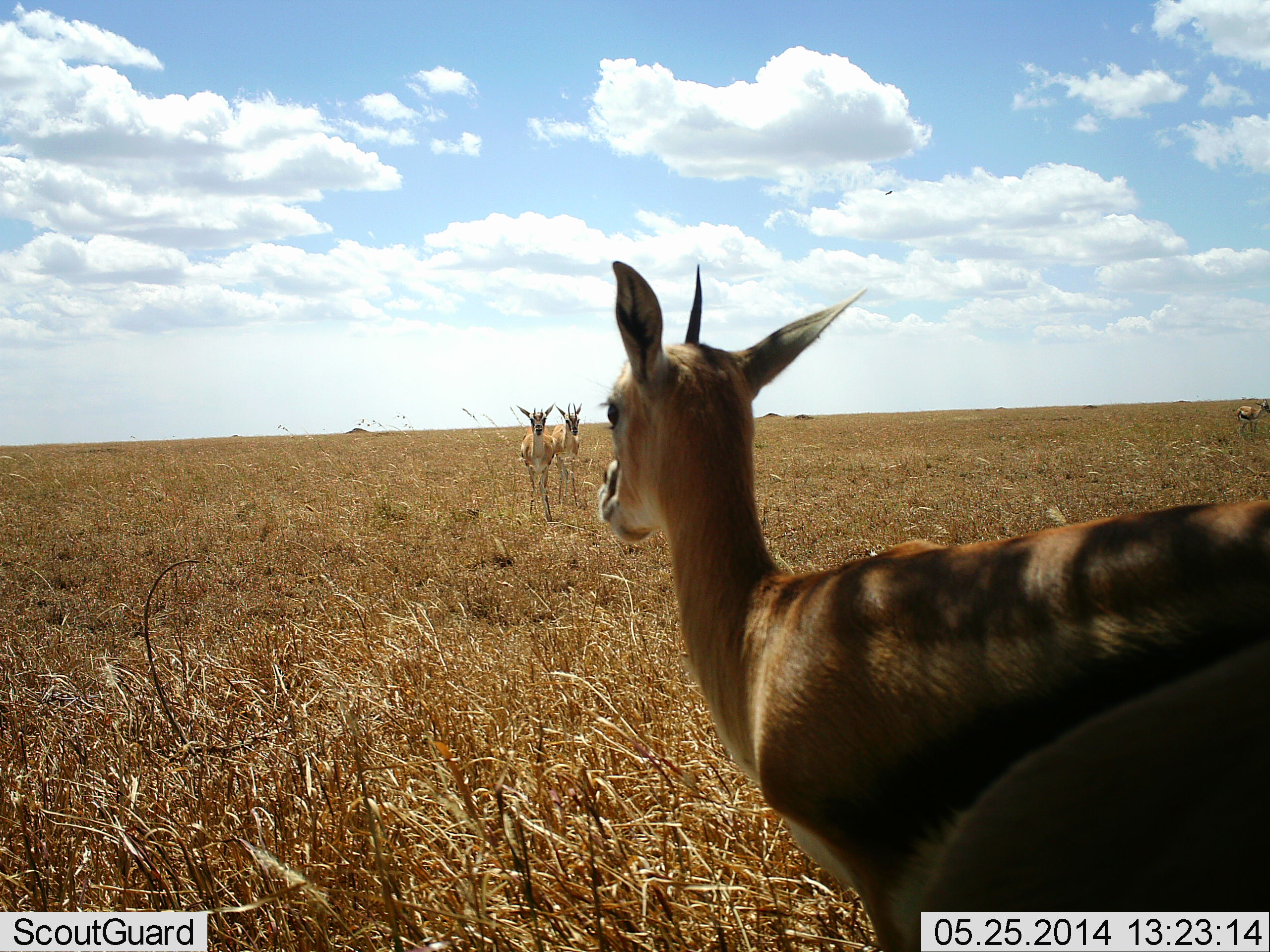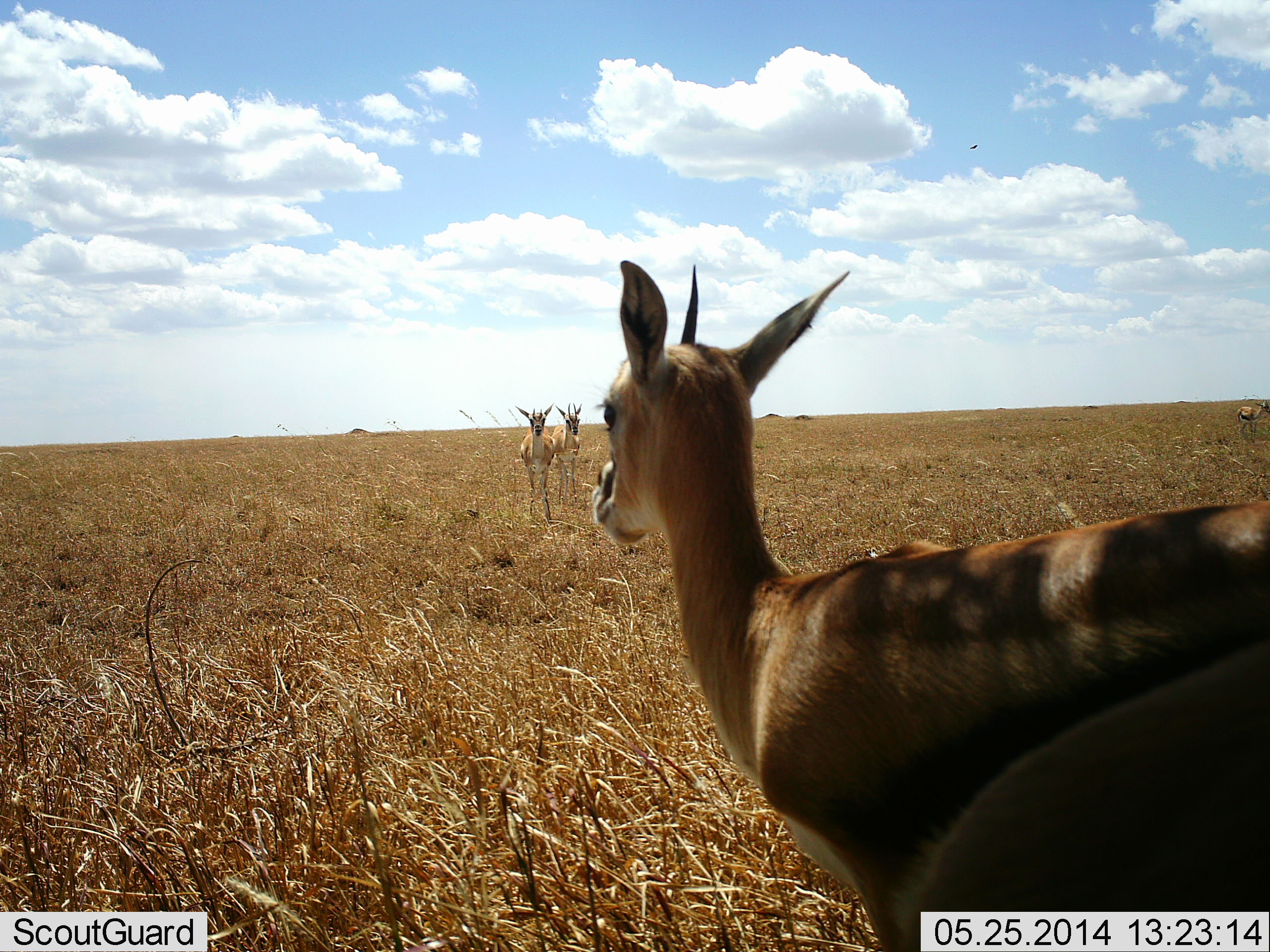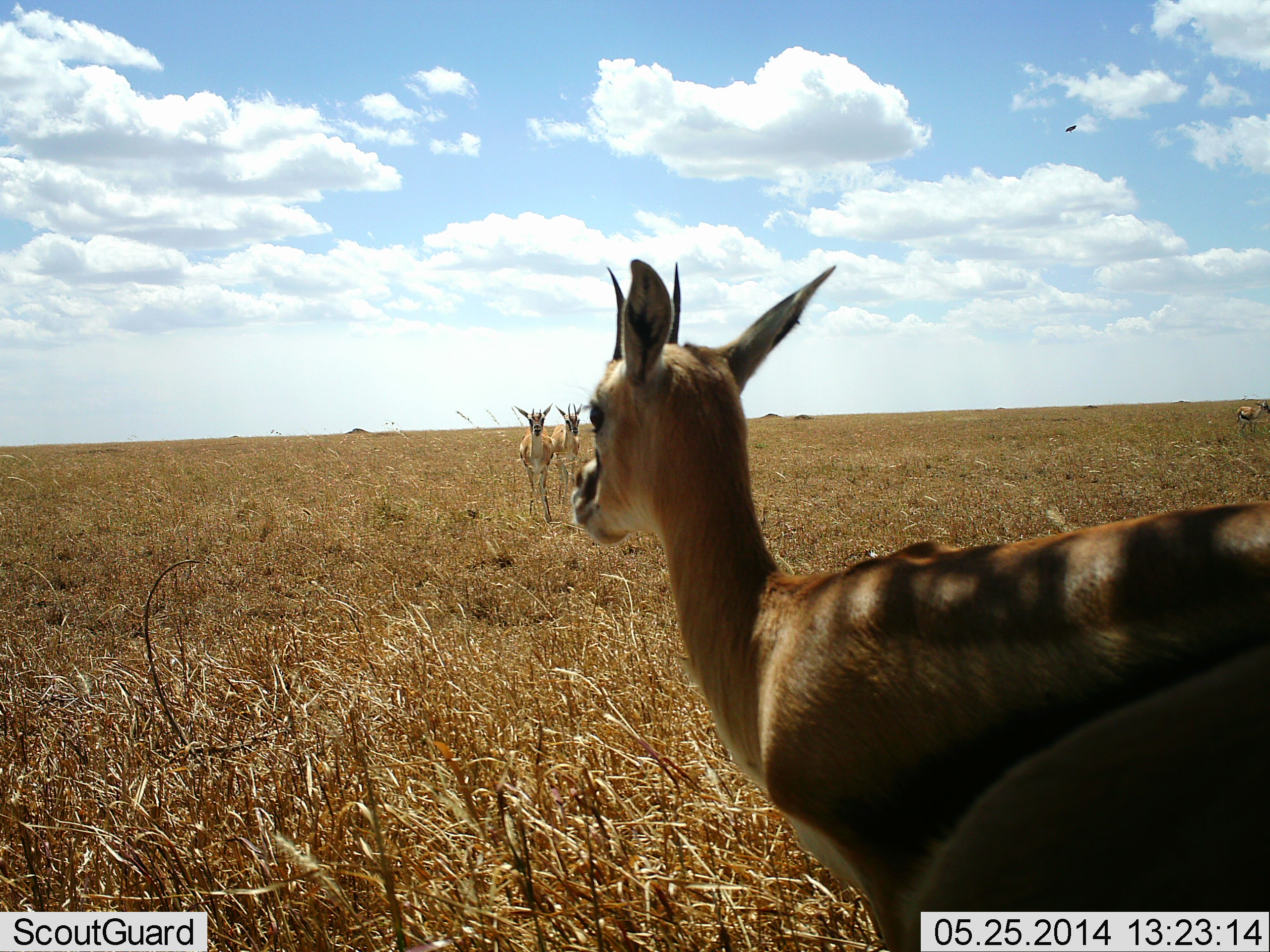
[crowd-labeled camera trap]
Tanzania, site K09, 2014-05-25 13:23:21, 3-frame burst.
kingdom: Animalia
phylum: Chordata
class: Mammalia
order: Artiodactyla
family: Bovidae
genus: Eudorcas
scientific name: Eudorcas thomsonii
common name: thomson's gazelle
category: gazellethomsons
Gazellethomsons (thomson's gazelle) (Eudorcas thomsonii), count 4. Behavior (volunteer vote fractions): standing 100%, resting 0%, moving 10%, interacting 0%. Young present (vote fraction): 0%. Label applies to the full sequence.